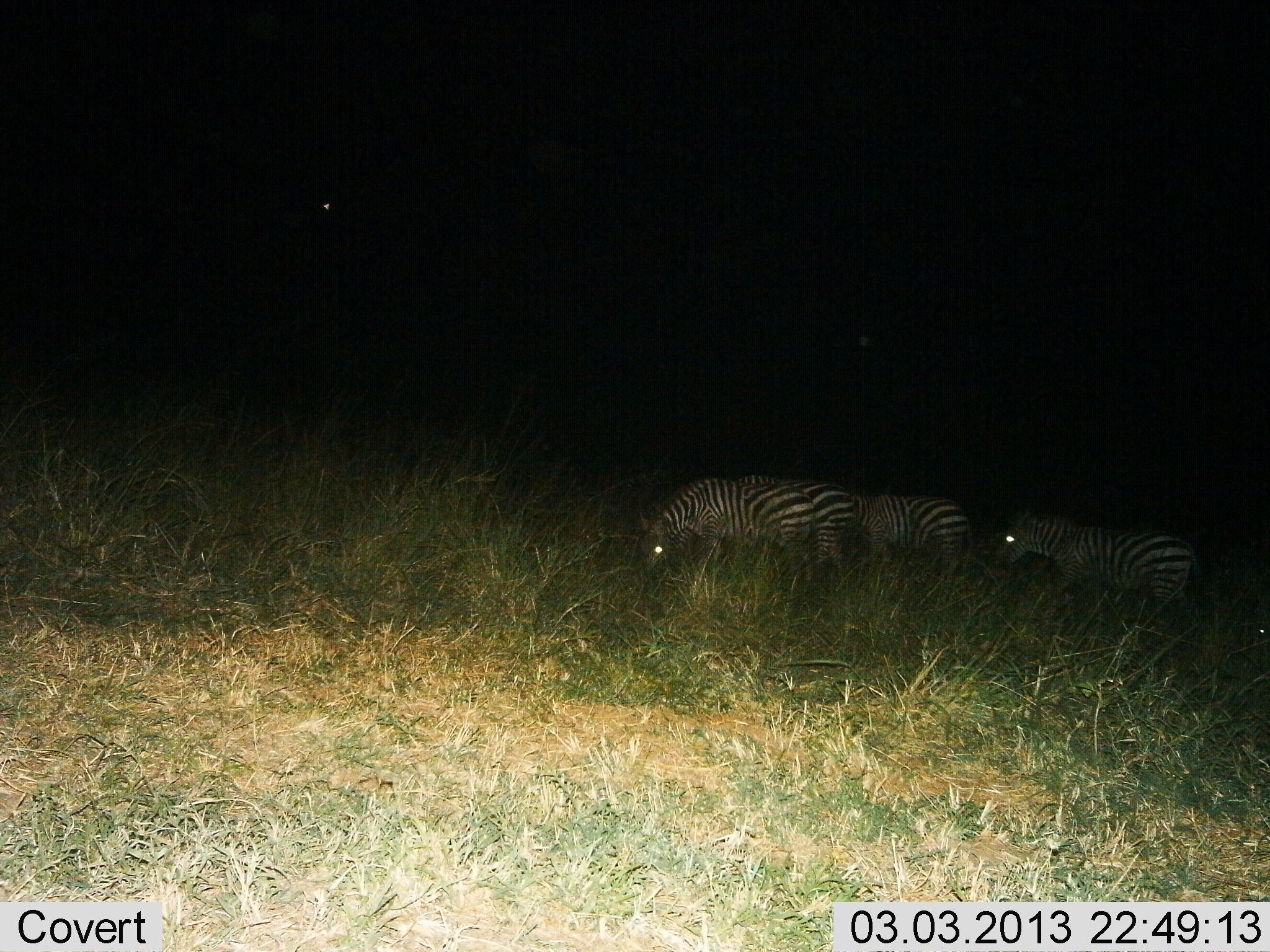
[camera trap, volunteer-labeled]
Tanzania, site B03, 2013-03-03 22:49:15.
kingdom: Animalia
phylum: Chordata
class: Mammalia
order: Perissodactyla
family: Equidae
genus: Equus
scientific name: Equus quagga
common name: plains zebra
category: zebra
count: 4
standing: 31%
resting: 0%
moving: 10%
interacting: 0%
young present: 0%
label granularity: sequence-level